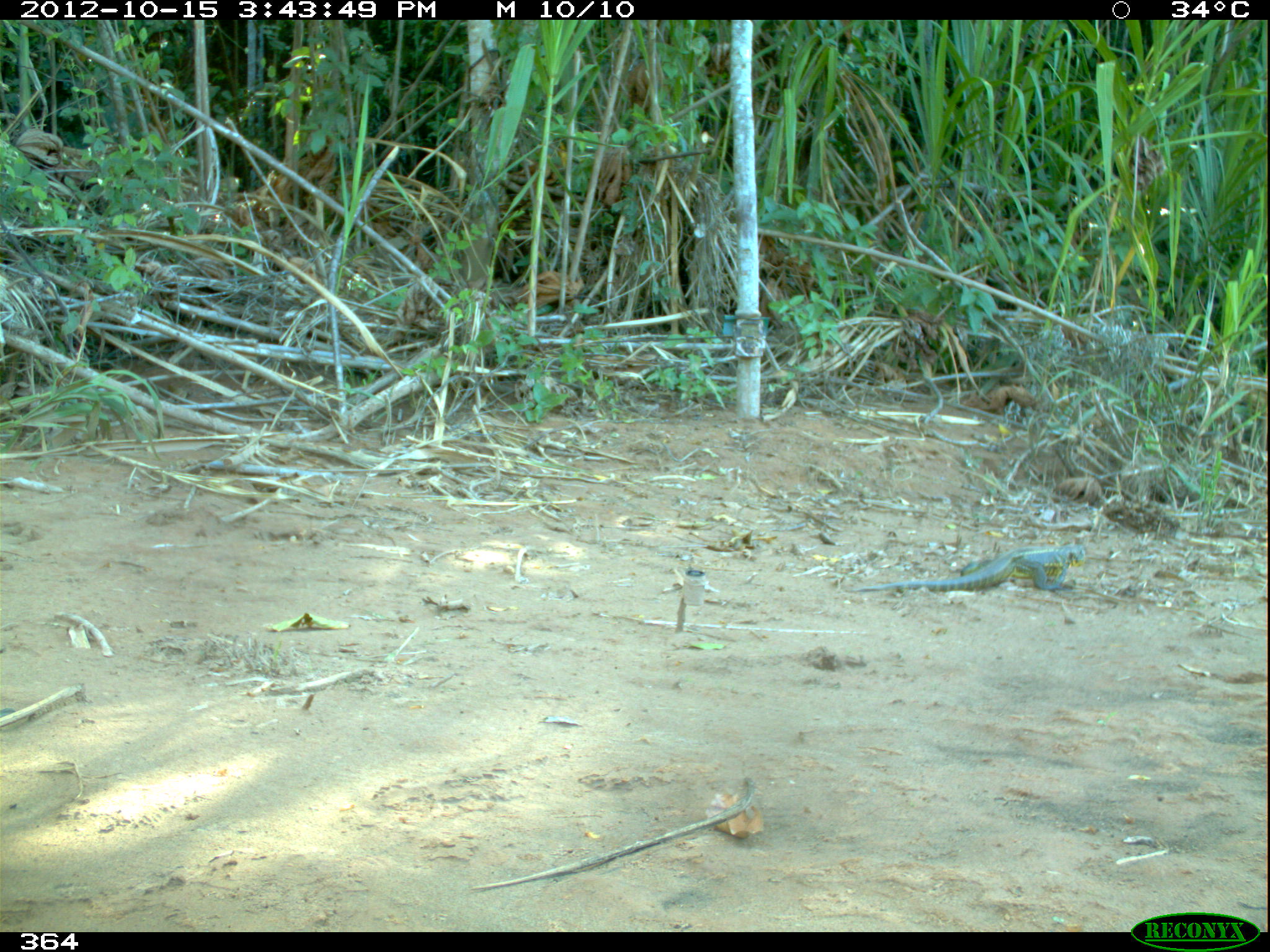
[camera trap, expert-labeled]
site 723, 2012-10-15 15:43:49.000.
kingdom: Animalia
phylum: Chordata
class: Reptilia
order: Squamata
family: Teiidae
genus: Tupinambis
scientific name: Tupinambis teguixin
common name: gold tegu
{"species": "Tupinambis teguixin (gold tegu)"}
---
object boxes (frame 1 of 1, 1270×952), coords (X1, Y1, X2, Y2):
tupinambis teguixin: (850, 543, 1086, 592)